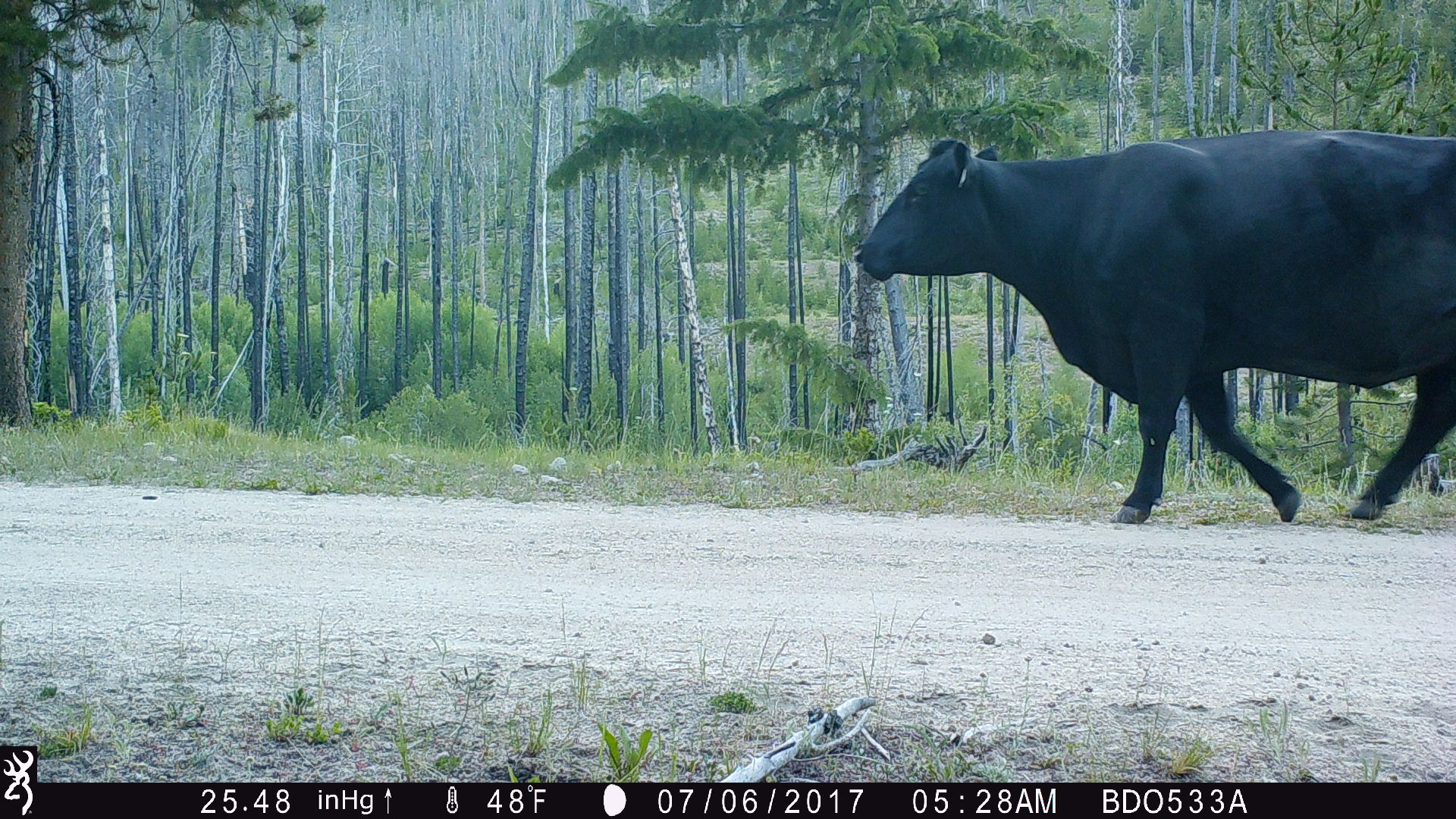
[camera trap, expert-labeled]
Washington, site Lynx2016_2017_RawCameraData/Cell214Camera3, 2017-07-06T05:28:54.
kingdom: Animalia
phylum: Chordata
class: Mammalia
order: Artiodactyla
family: Bovidae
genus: Bos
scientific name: Bos taurus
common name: domestic cattle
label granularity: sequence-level